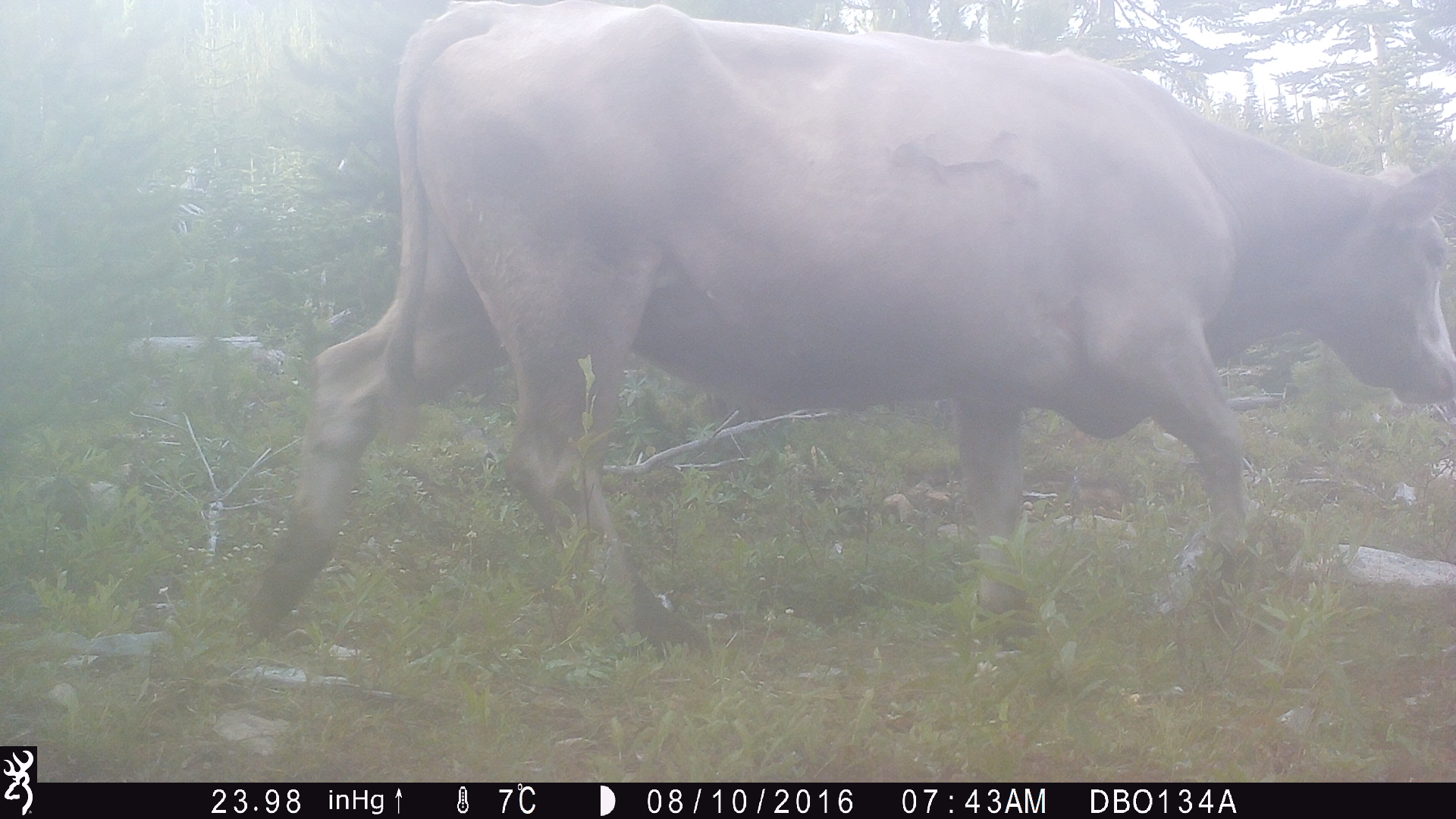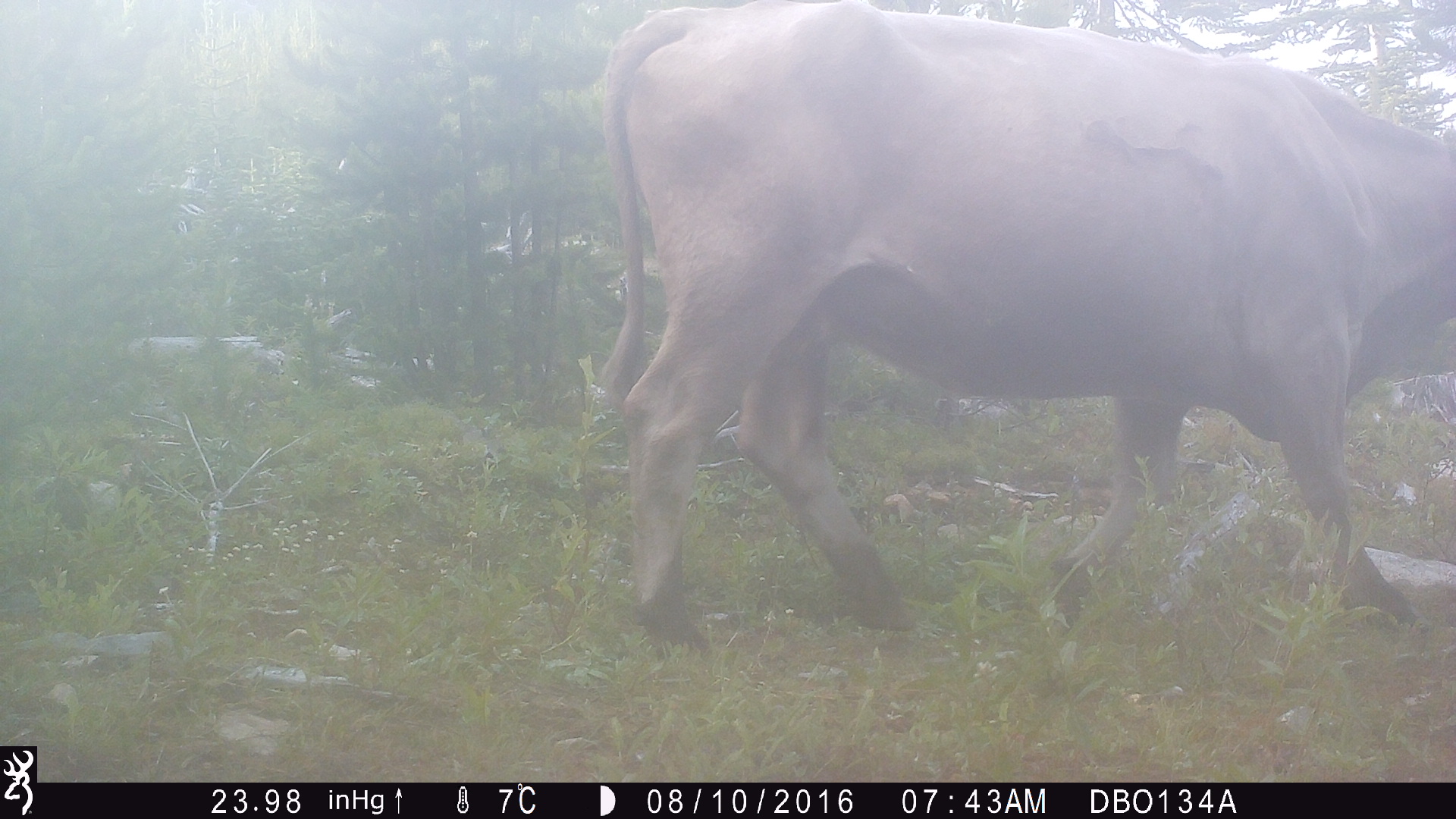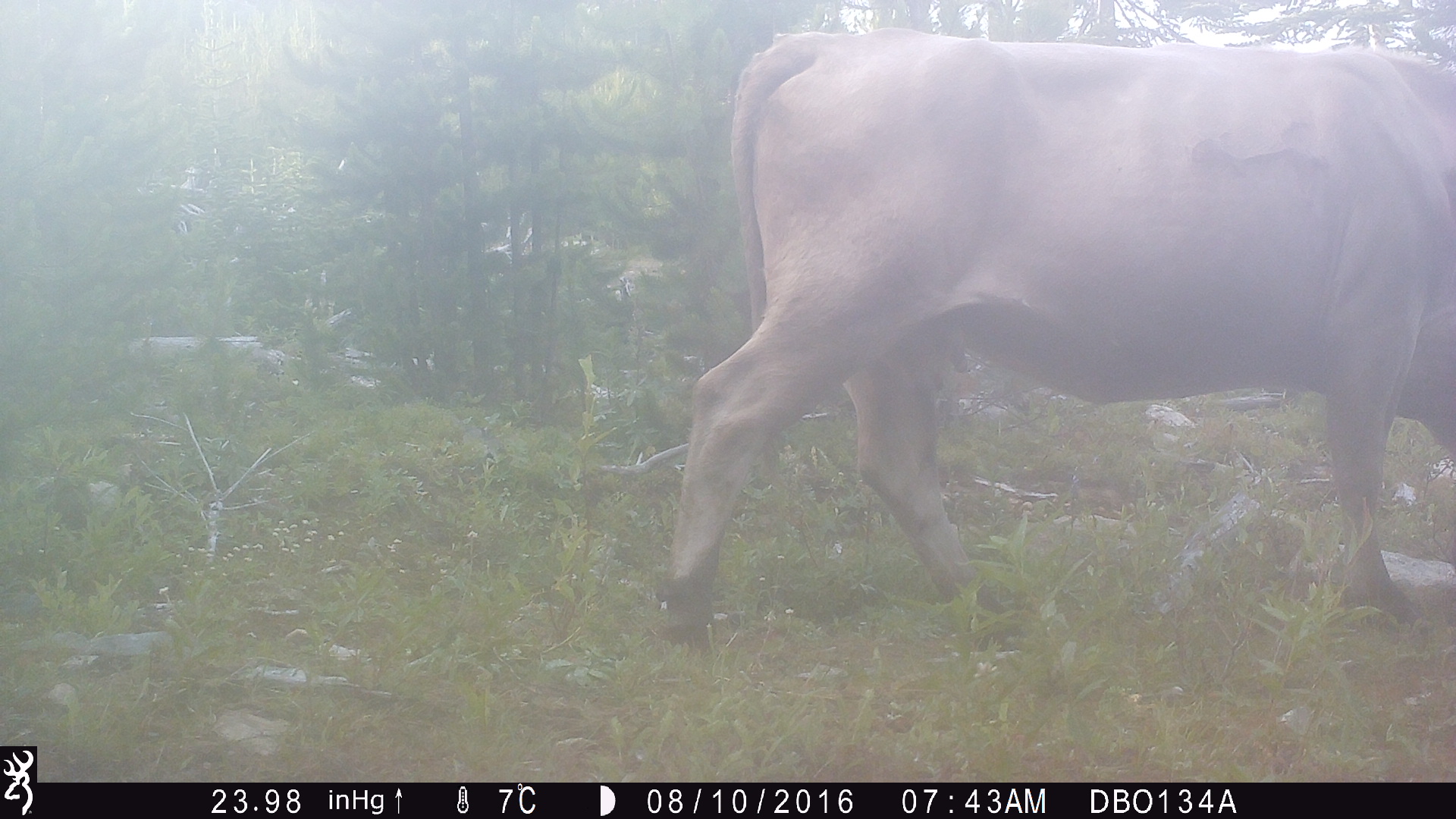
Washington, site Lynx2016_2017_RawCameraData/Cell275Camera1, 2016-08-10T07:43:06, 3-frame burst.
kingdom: Animalia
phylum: Chordata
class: Mammalia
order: Artiodactyla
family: Bovidae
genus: Bos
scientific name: Bos taurus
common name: domestic cattle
Domestic cattle (Bos taurus). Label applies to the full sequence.